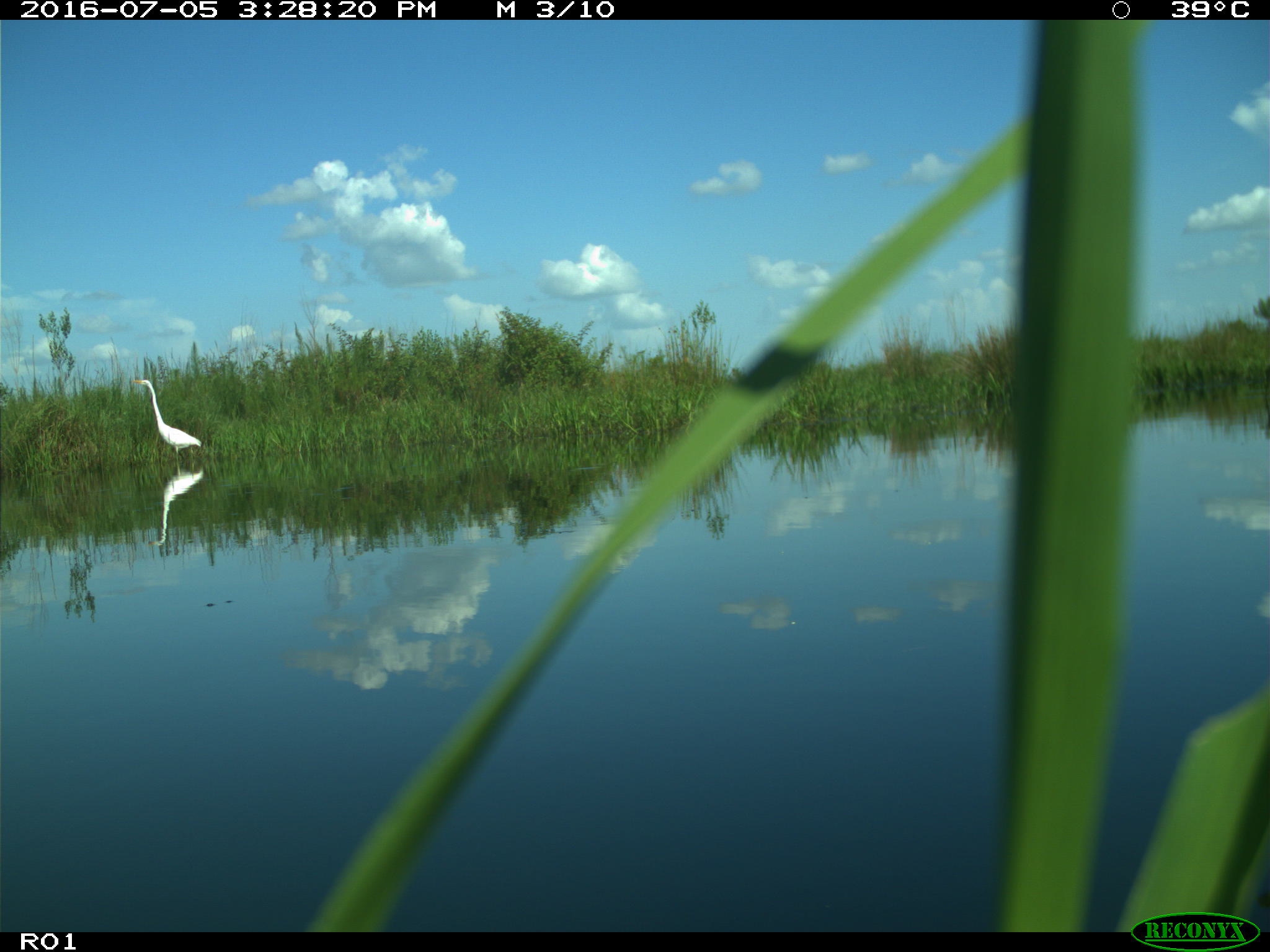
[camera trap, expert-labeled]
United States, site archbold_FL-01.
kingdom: Animalia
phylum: Chordata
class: Aves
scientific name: Aves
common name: birds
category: unidentified bird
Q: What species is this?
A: Unidentified bird (birds) (Aves).